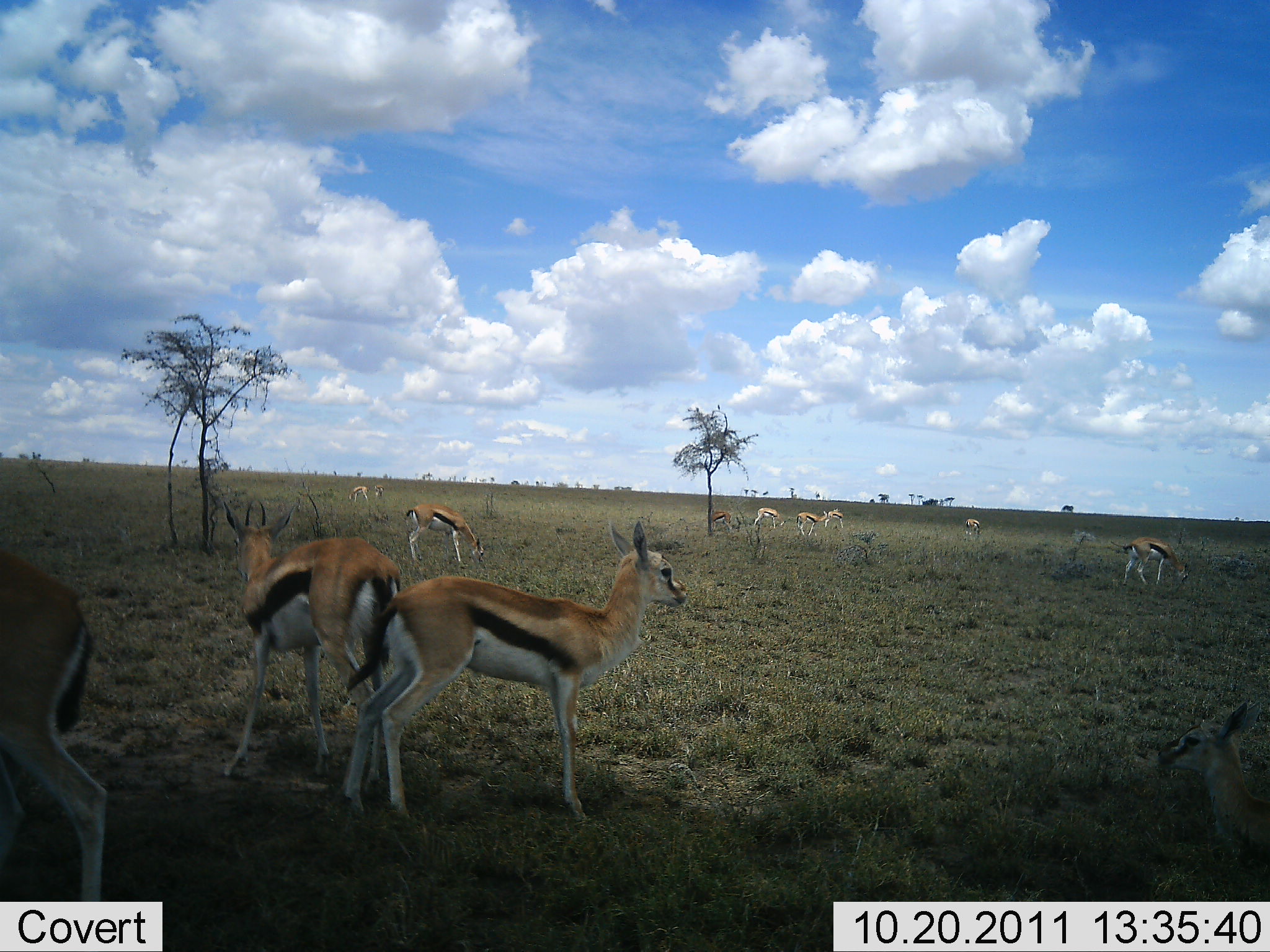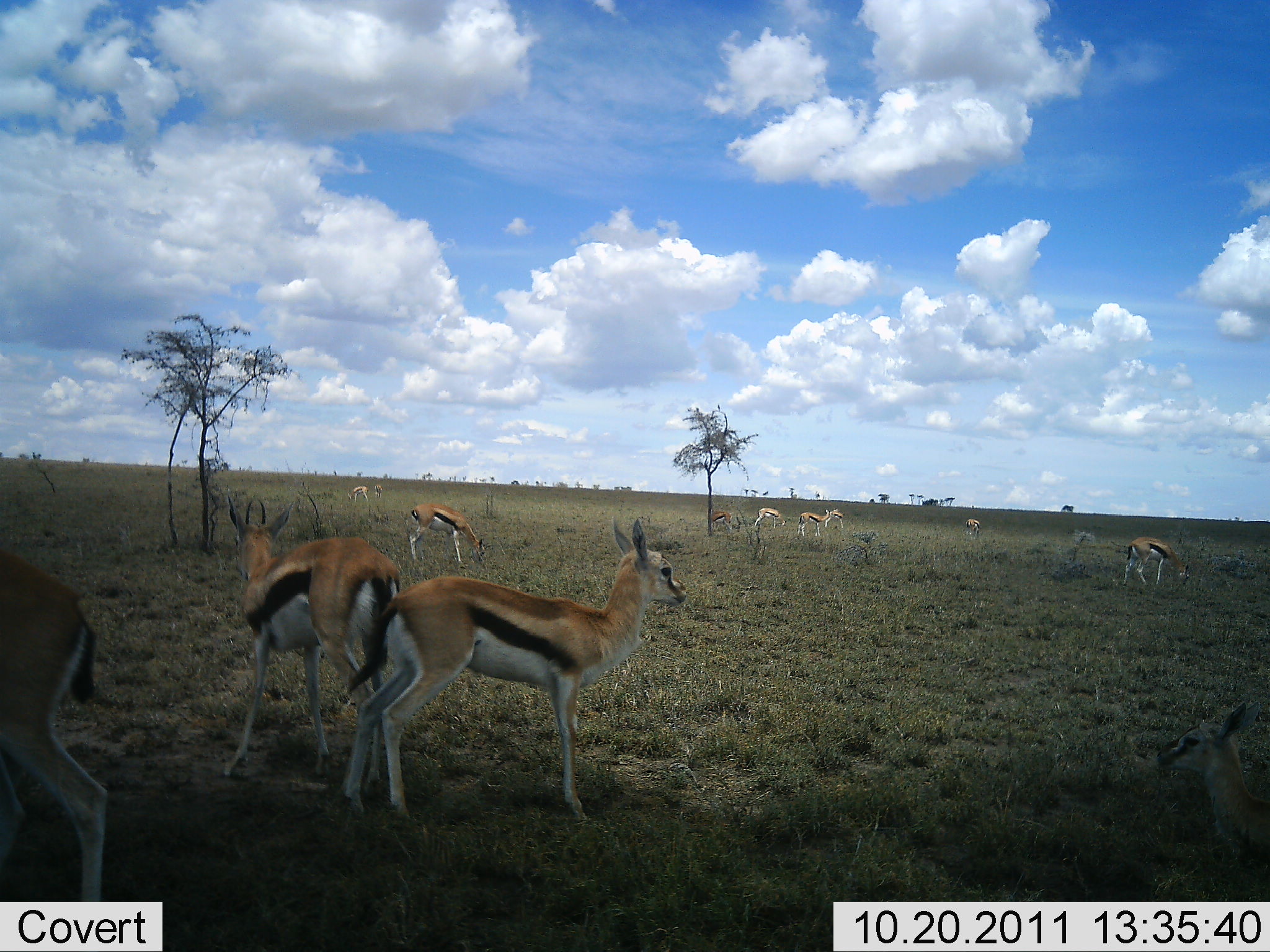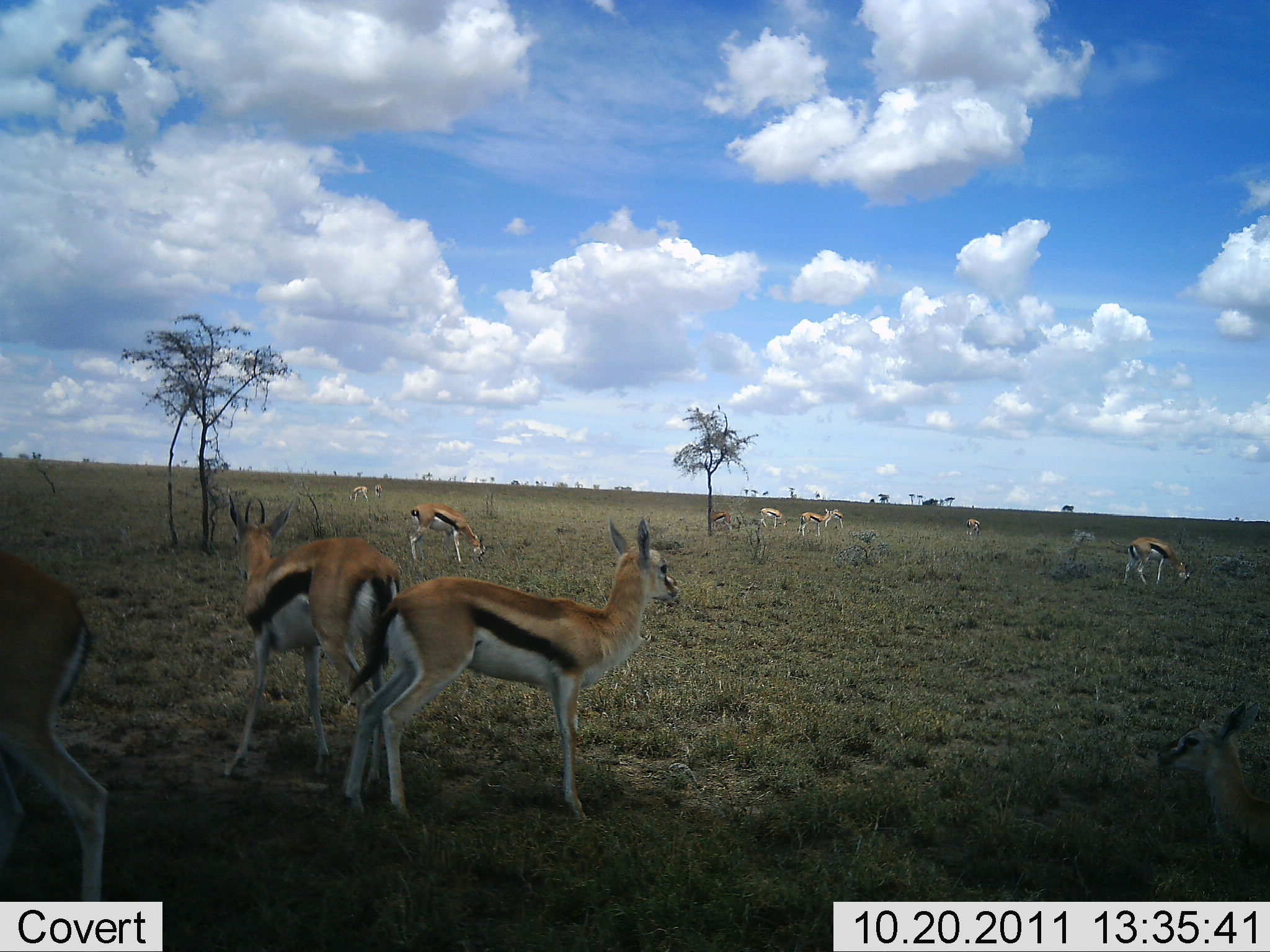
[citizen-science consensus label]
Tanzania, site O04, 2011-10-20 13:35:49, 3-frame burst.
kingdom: Animalia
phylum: Chordata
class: Mammalia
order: Artiodactyla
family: Bovidae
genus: Eudorcas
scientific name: Eudorcas thomsonii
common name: thomson's gazelle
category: gazellethomsons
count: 11-50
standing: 93%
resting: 7%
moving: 7%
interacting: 0%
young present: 7%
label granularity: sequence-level